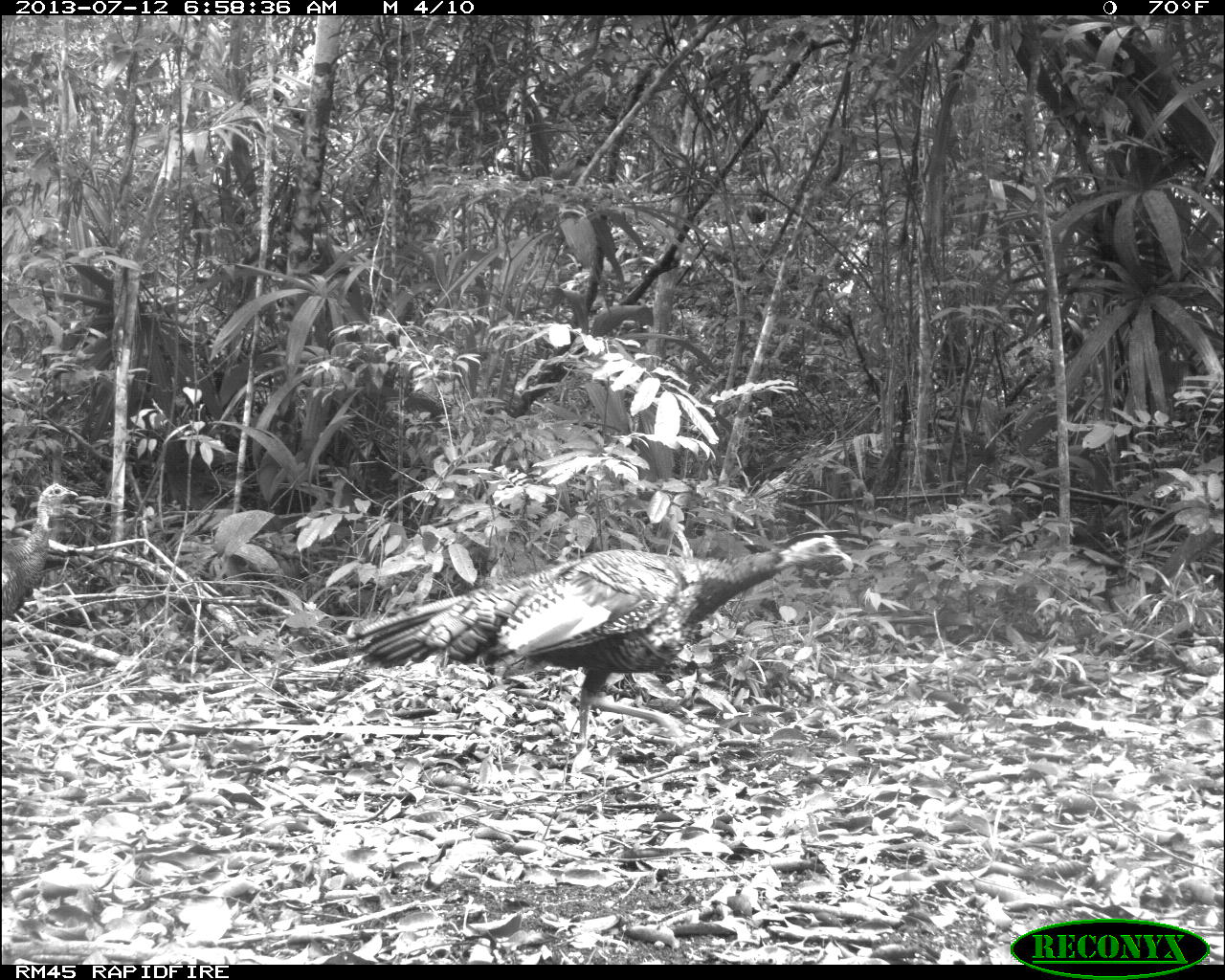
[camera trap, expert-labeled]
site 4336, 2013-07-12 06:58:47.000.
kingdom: Animalia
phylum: Chordata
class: Aves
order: Galliformes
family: Phasianidae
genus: Meleagris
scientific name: Meleagris ocellata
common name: ocellated turkey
Meleagris ocellata (ocellated turkey), count 2.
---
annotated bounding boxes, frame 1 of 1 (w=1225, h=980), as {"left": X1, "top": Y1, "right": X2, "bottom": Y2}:
meleagris ocellata: {"left": 346, "top": 531, "right": 854, "bottom": 770}; {"left": 1, "top": 483, "right": 79, "bottom": 620}